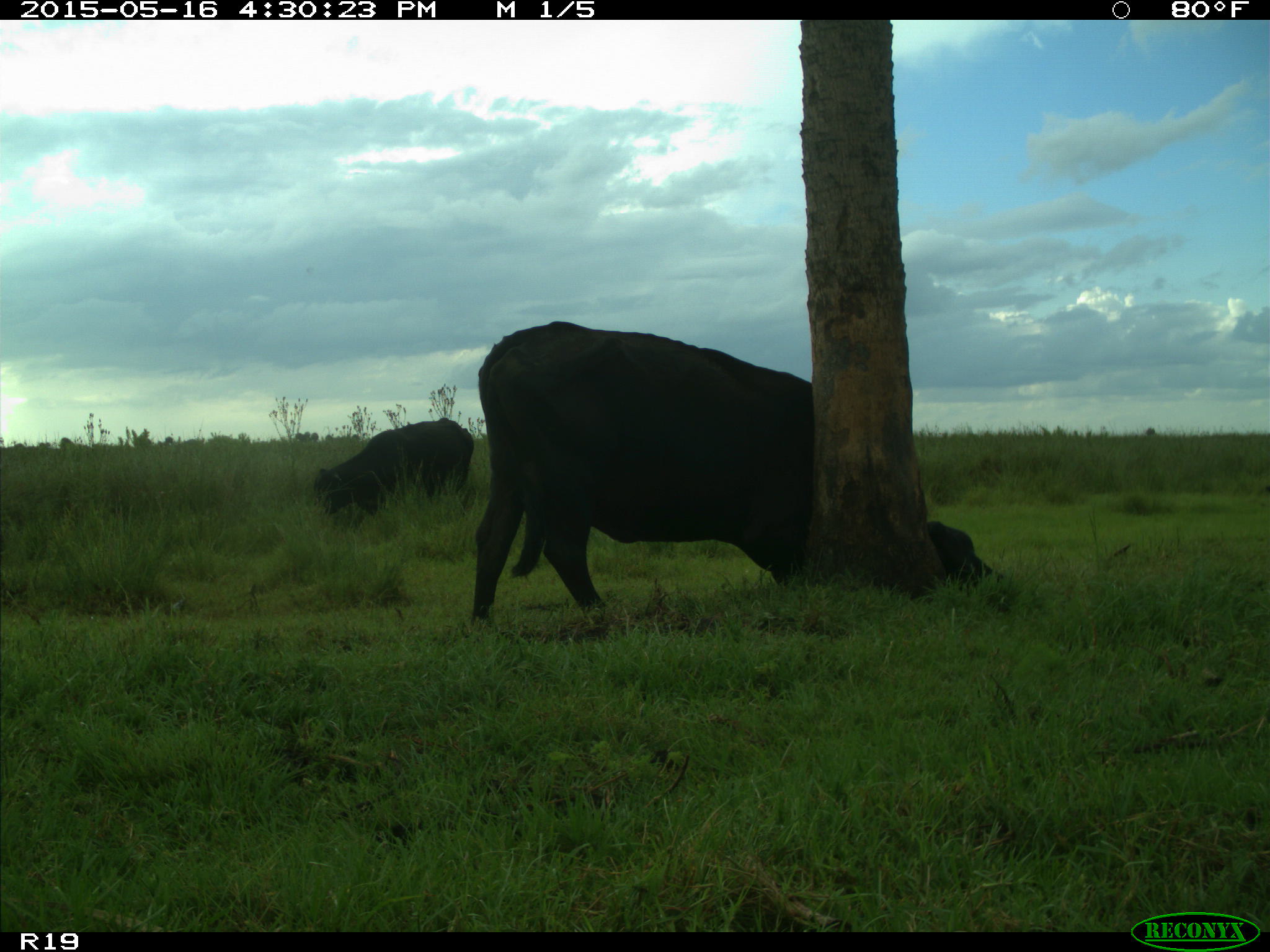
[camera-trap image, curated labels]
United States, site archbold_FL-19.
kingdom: Animalia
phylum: Chordata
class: Mammalia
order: Artiodactyla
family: Bovidae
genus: Bos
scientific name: Bos taurus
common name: domestic cow